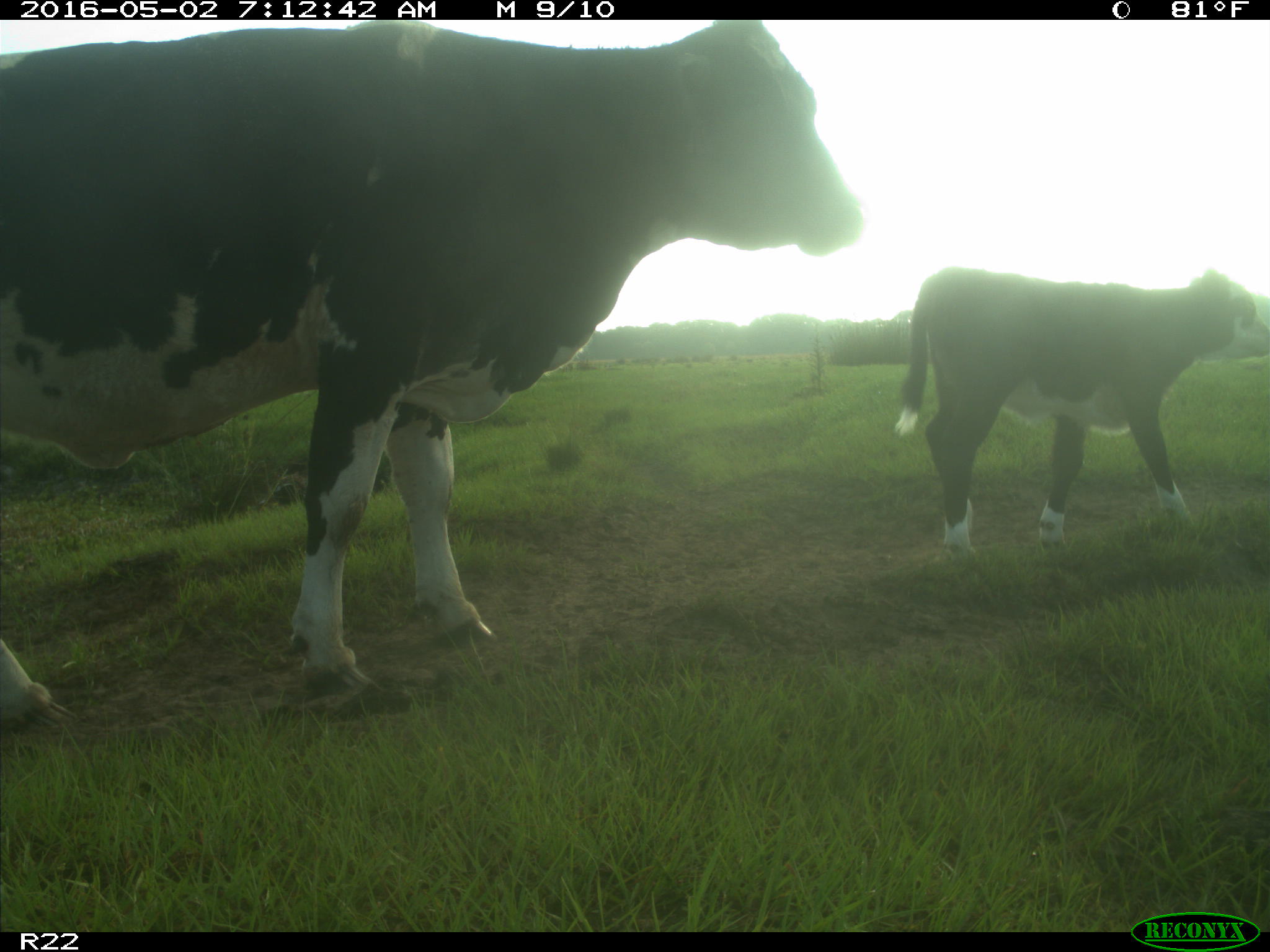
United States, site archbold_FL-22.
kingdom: Animalia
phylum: Chordata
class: Mammalia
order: Artiodactyla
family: Bovidae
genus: Bos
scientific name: Bos taurus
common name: domestic cow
Bos taurus (domestic cow).